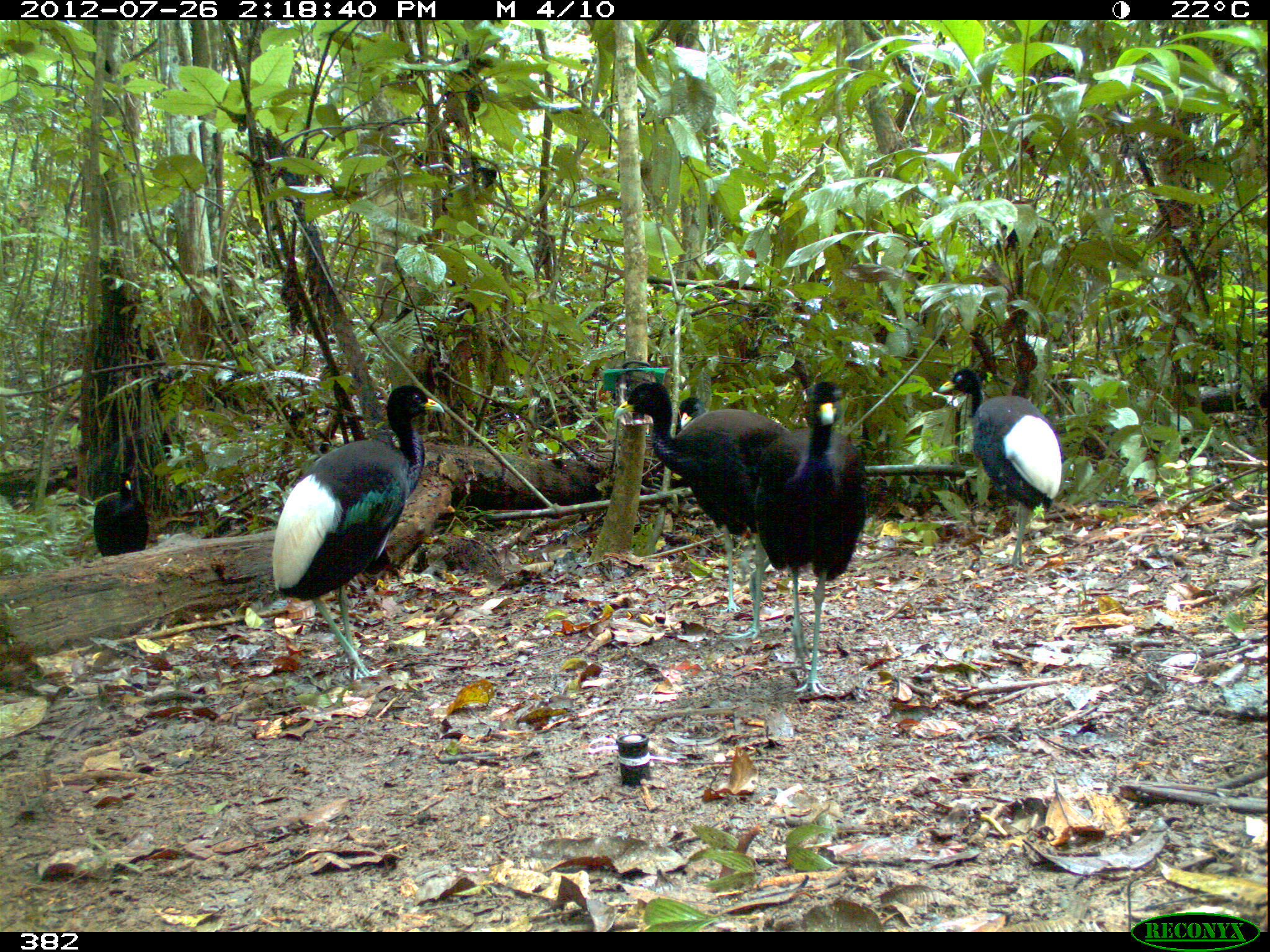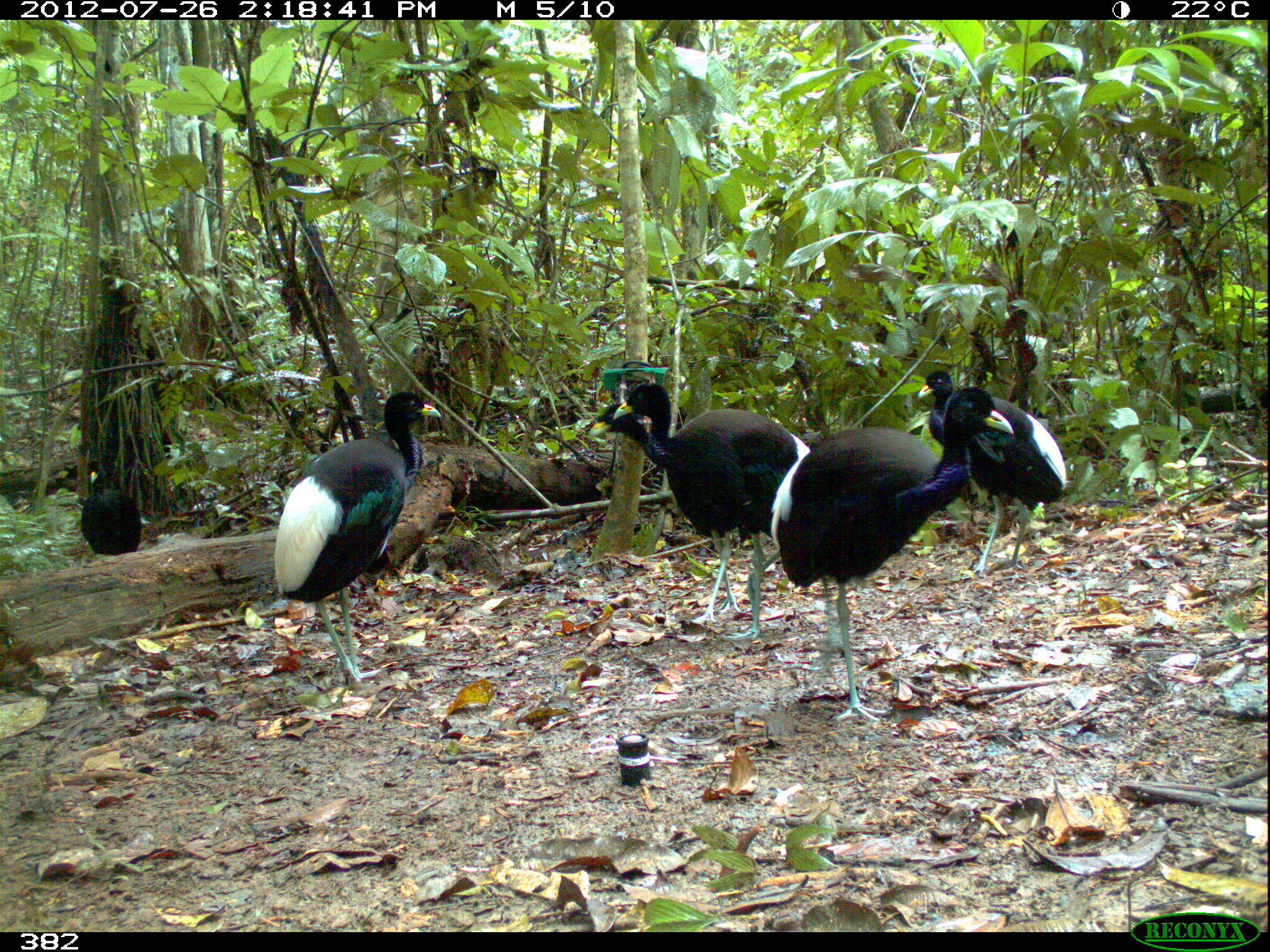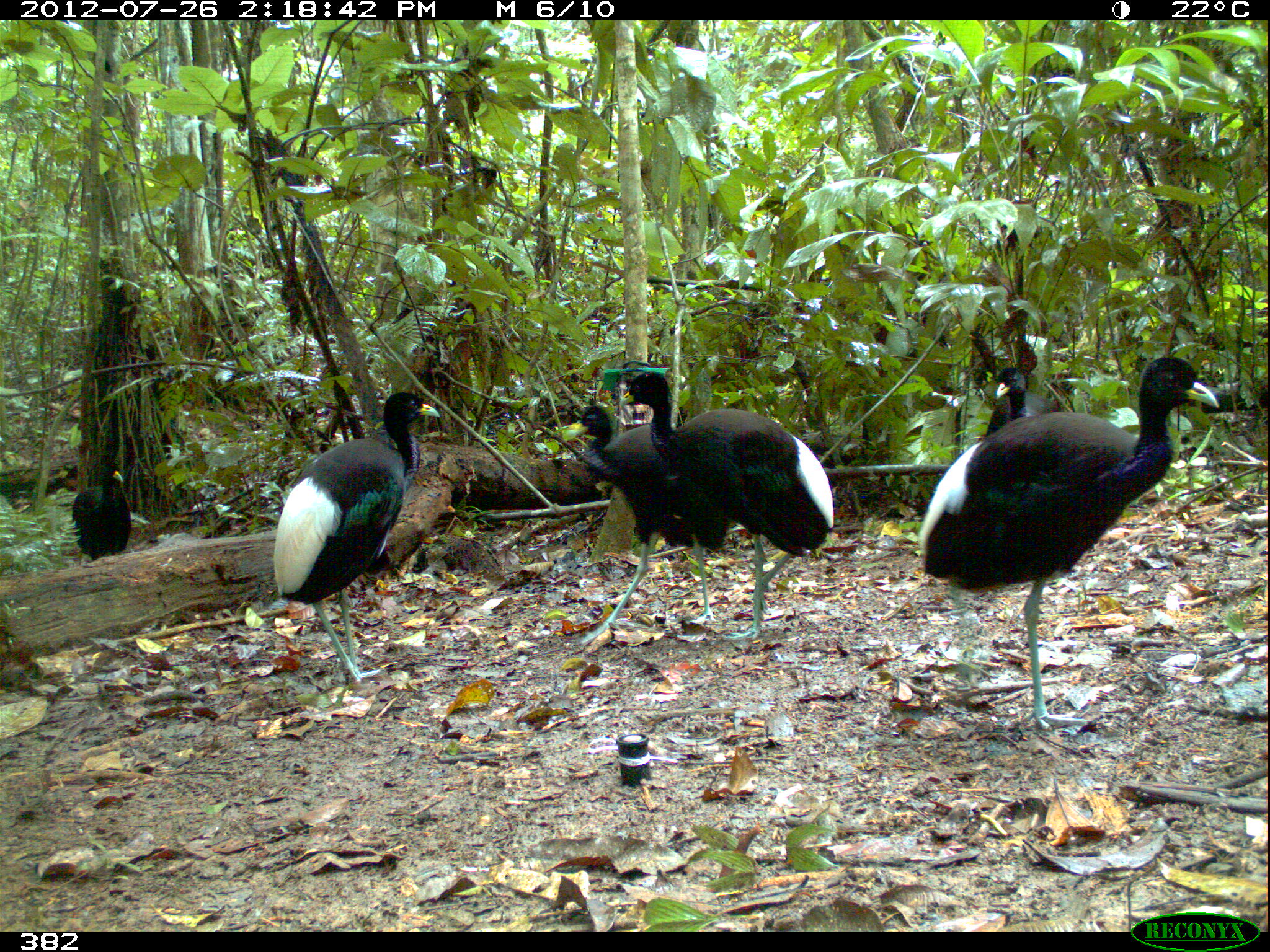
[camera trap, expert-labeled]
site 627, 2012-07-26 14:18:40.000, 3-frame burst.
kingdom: Animalia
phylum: Chordata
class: Aves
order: Gruiformes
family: Psophiidae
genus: Psophia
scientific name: Psophia leucoptera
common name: pale-winged trumpeter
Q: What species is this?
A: Psophia leucoptera (pale-winged trumpeter).